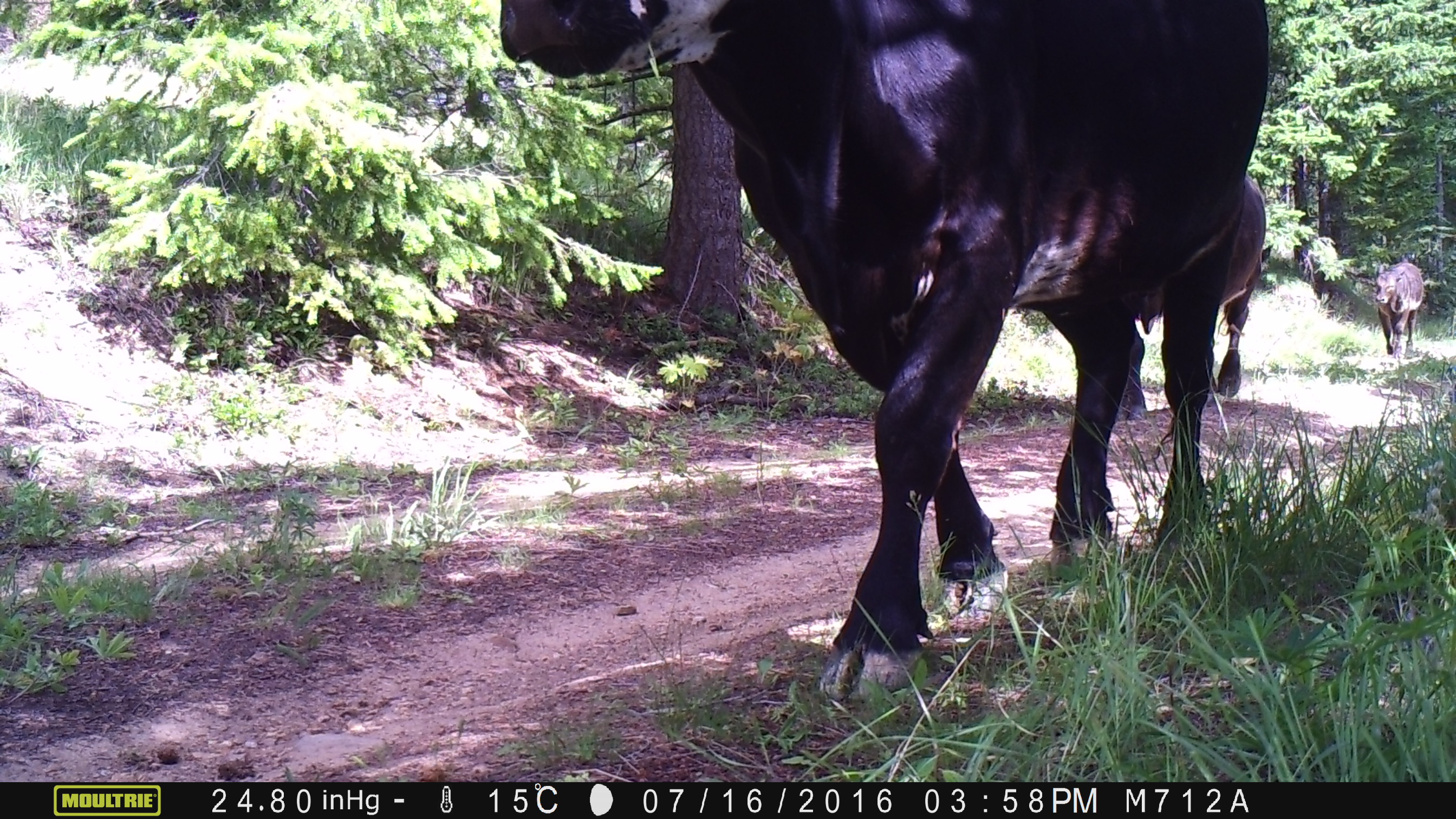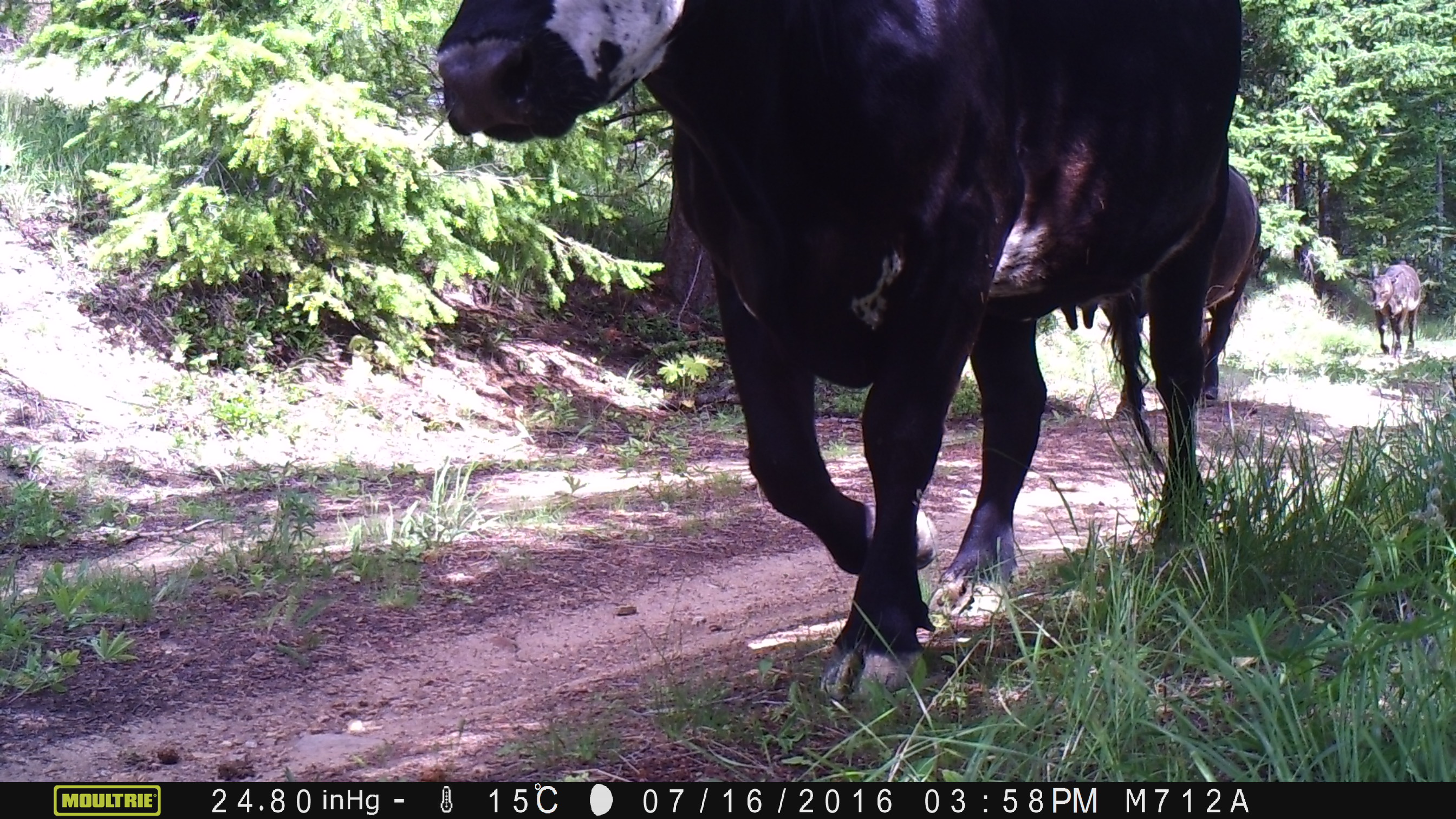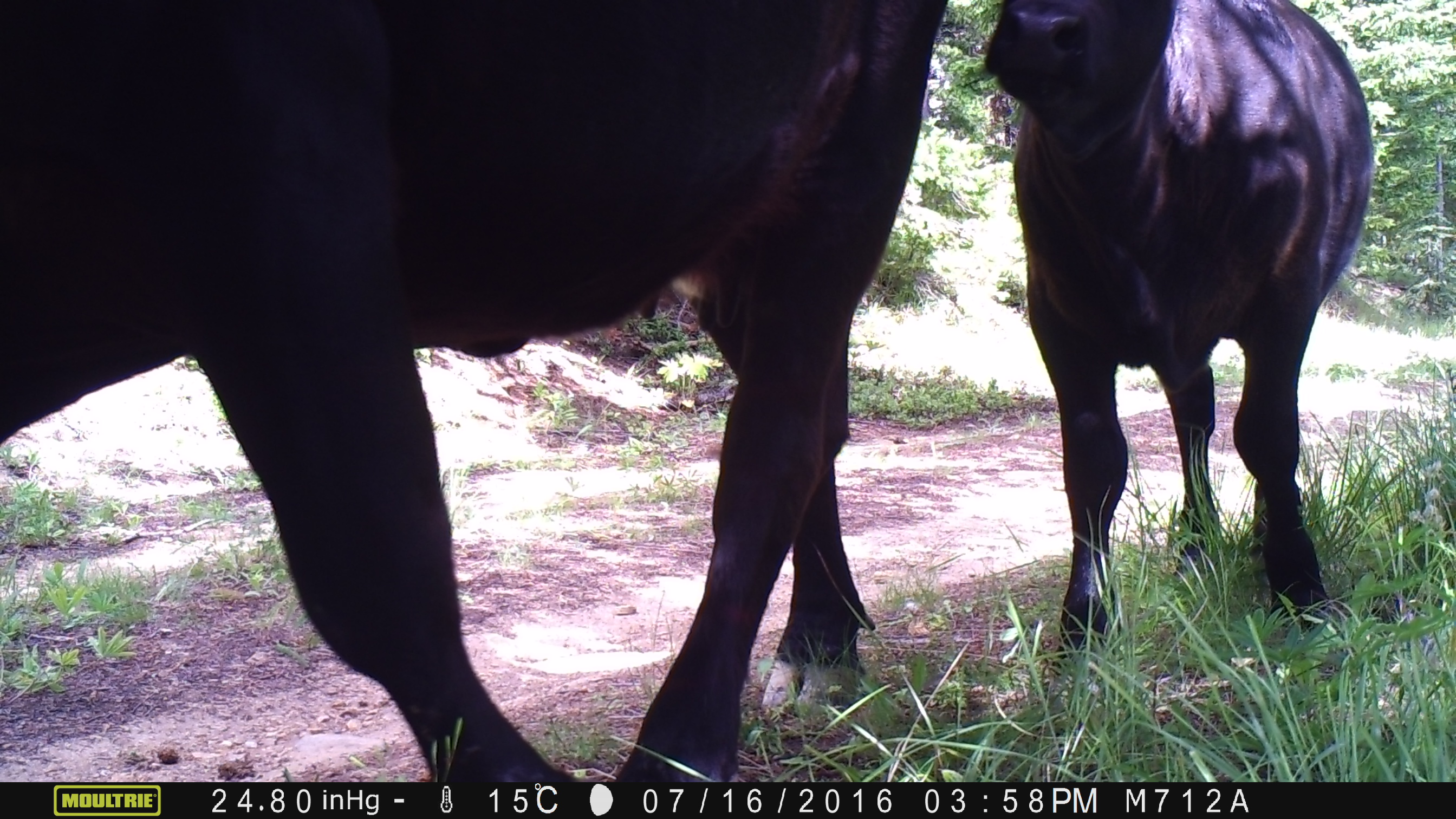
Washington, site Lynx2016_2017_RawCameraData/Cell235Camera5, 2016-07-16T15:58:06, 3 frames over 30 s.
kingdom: Animalia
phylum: Chordata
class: Mammalia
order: Artiodactyla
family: Bovidae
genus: Bos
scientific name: Bos taurus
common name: domestic cattle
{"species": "domestic cattle (Bos taurus)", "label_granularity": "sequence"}